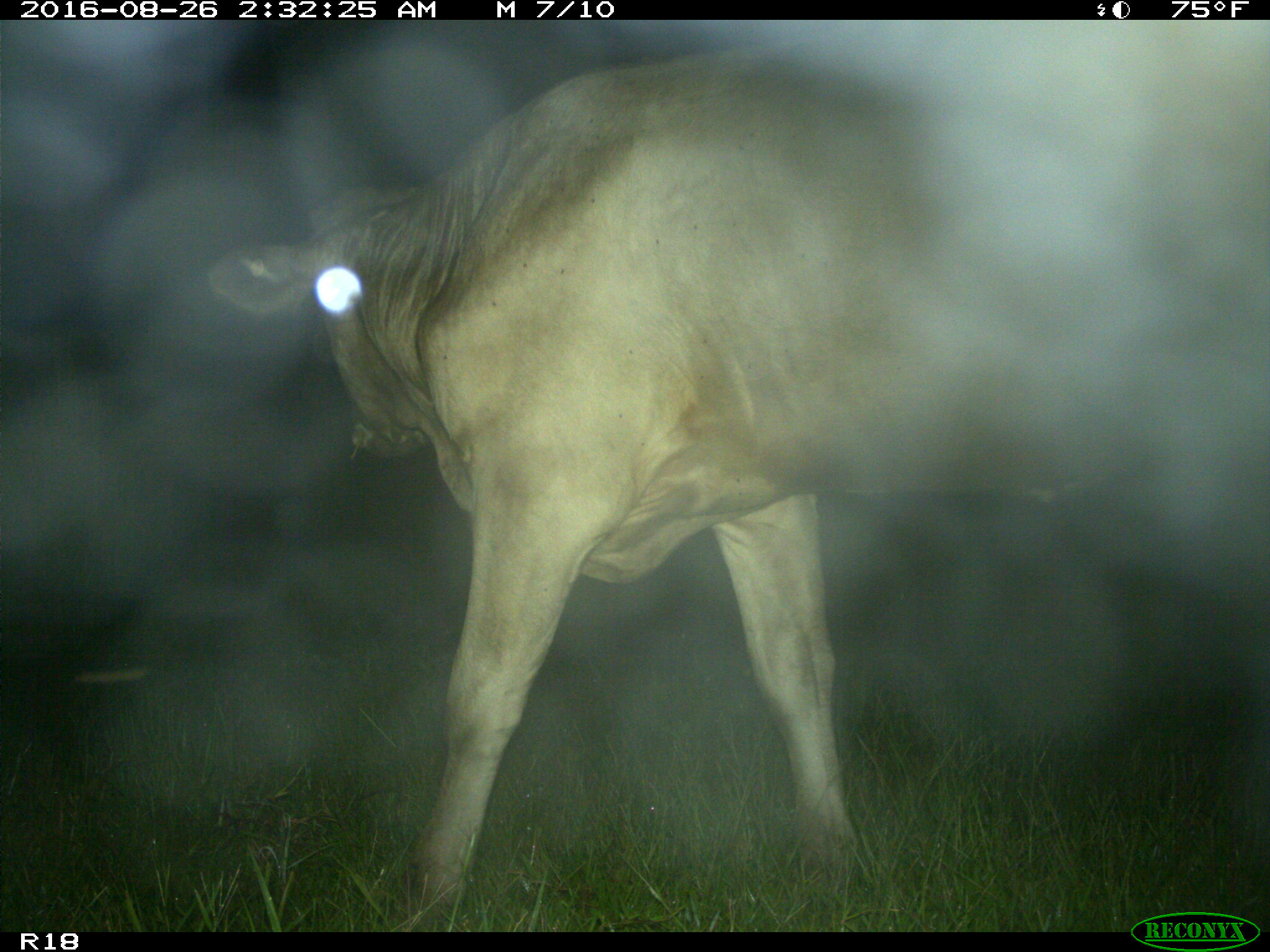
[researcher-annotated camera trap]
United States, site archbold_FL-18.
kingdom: Animalia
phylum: Chordata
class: Mammalia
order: Artiodactyla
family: Bovidae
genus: Bos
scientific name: Bos taurus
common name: domestic cow